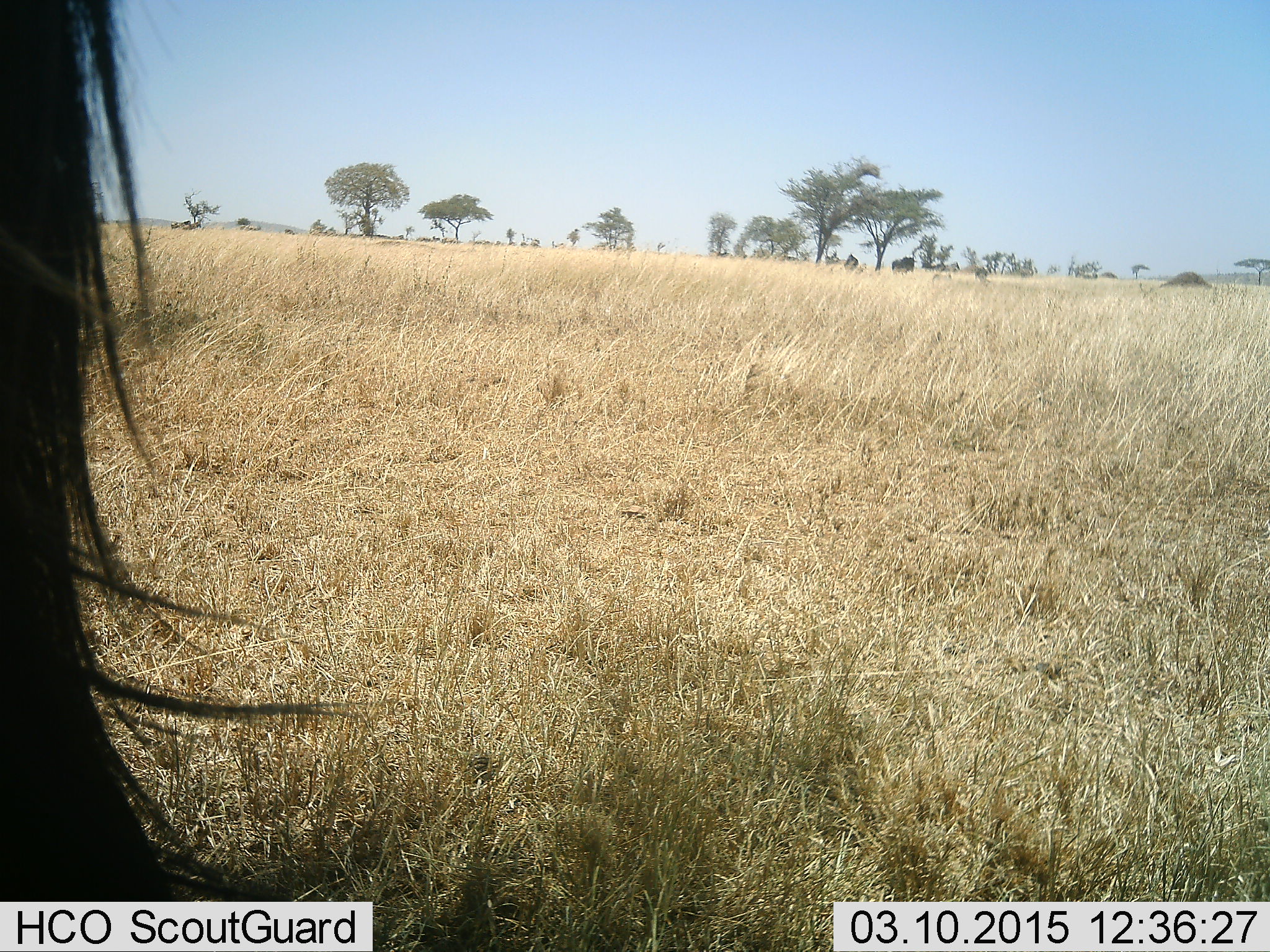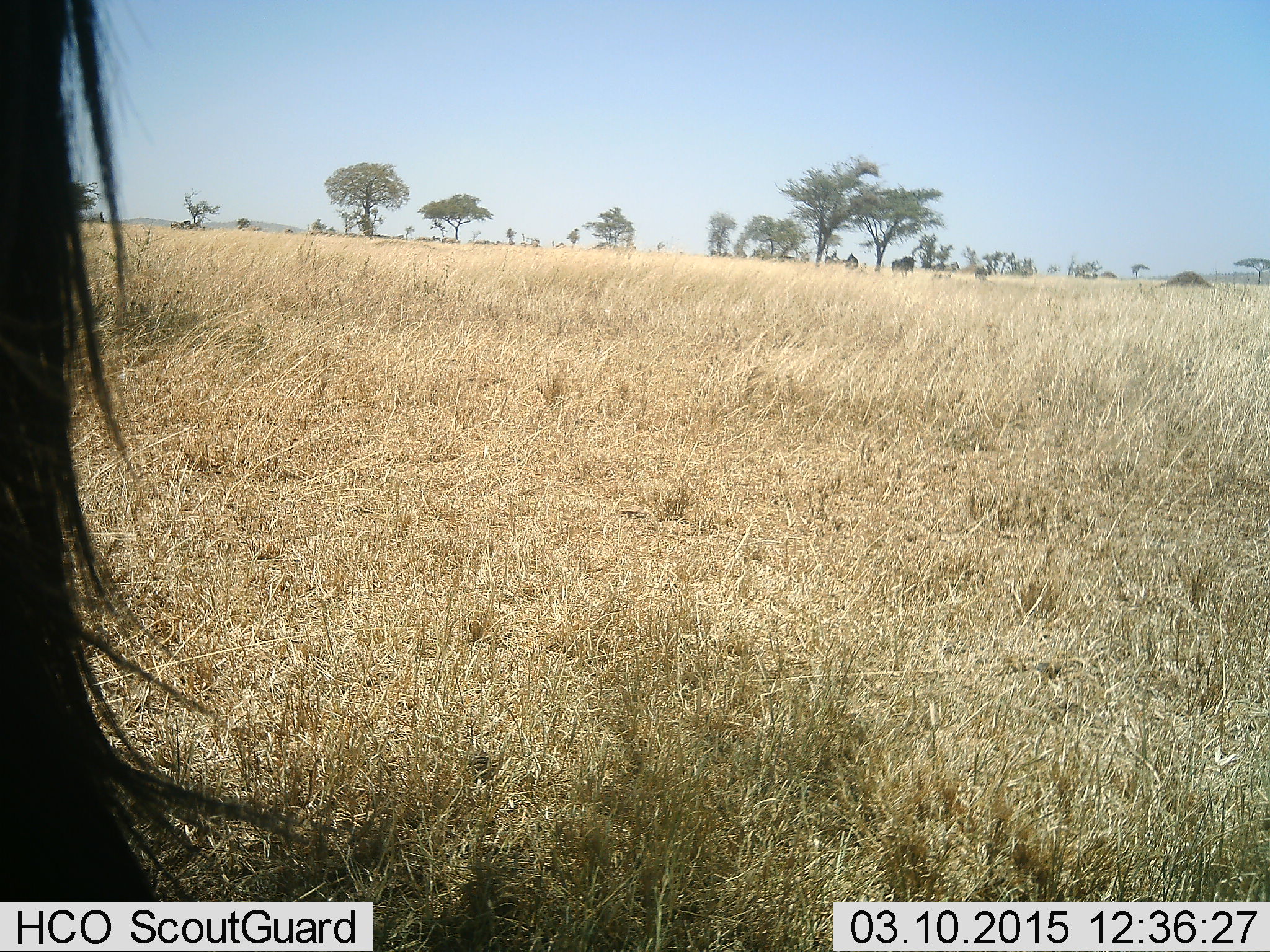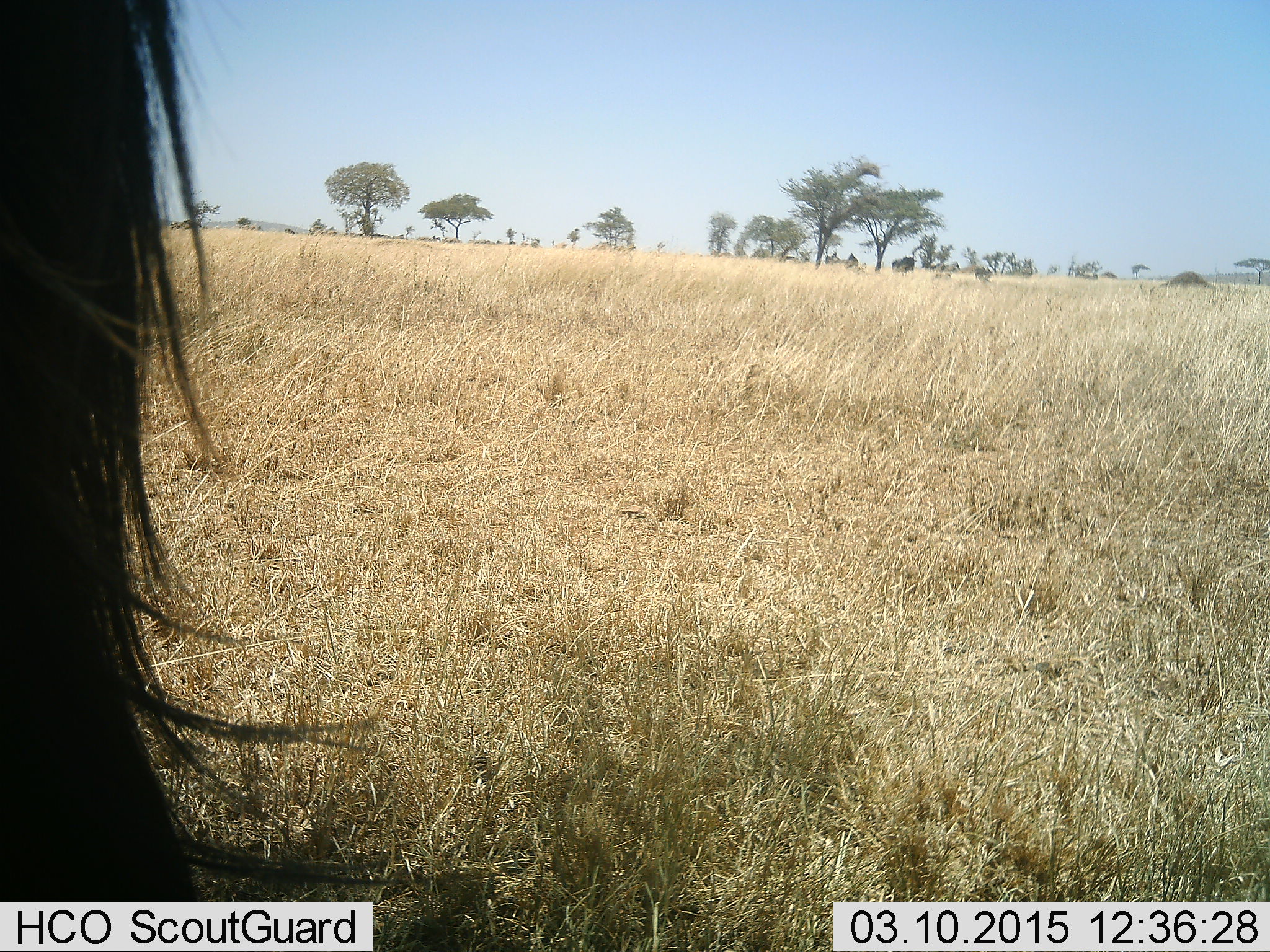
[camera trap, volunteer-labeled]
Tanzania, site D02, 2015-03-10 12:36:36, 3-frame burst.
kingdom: Animalia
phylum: Chordata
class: Mammalia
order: Artiodactyla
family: Bovidae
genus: Connochaetes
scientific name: Connochaetes taurinus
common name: blue wildebeest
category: wildebeest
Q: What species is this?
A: Wildebeest (blue wildebeest) (Connochaetes taurinus).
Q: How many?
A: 1.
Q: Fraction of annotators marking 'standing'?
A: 100%.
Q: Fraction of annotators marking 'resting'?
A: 0%.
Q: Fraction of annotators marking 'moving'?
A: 0%.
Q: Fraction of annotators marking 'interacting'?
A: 0%.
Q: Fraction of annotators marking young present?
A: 0%.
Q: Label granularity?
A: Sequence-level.